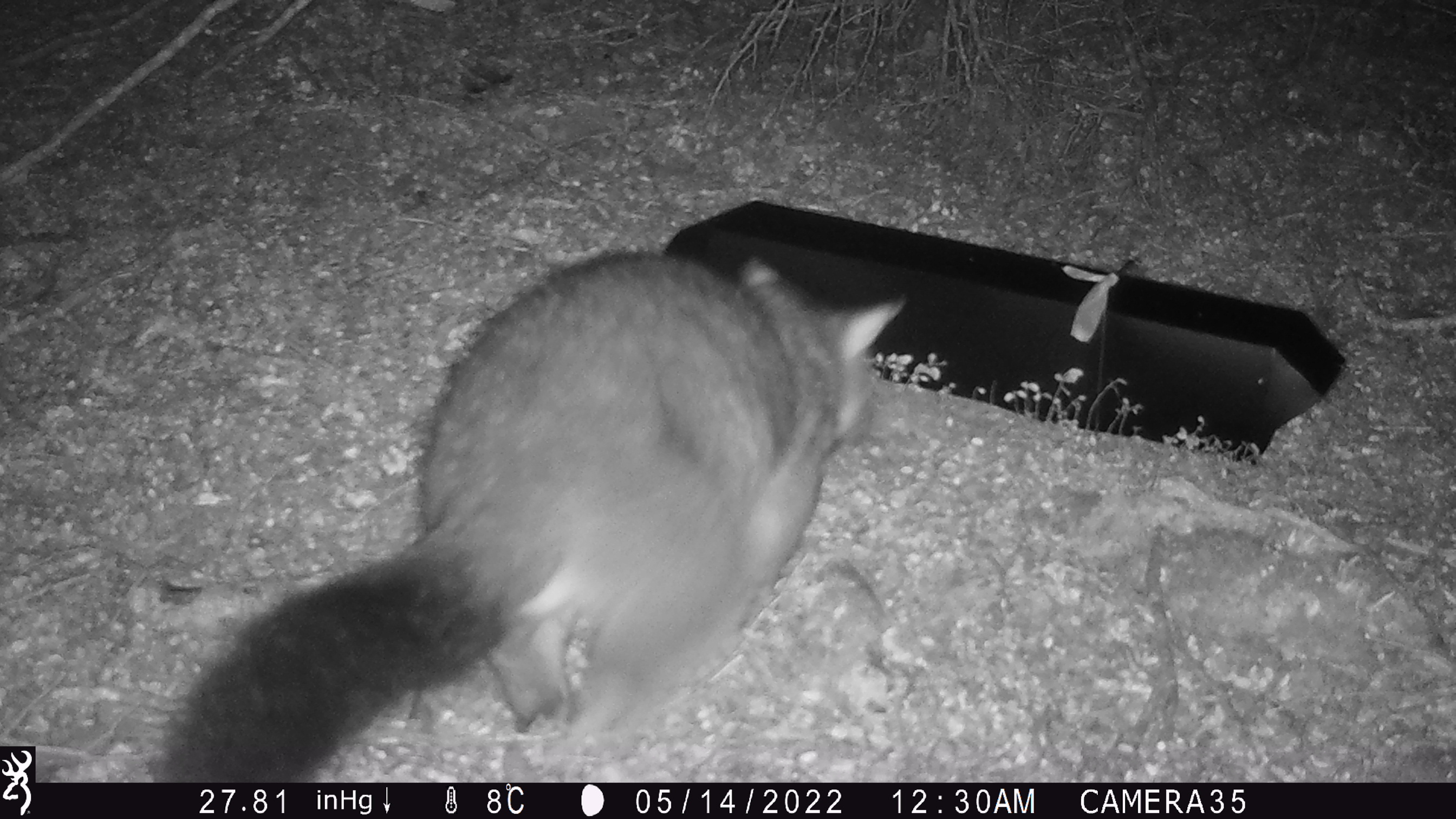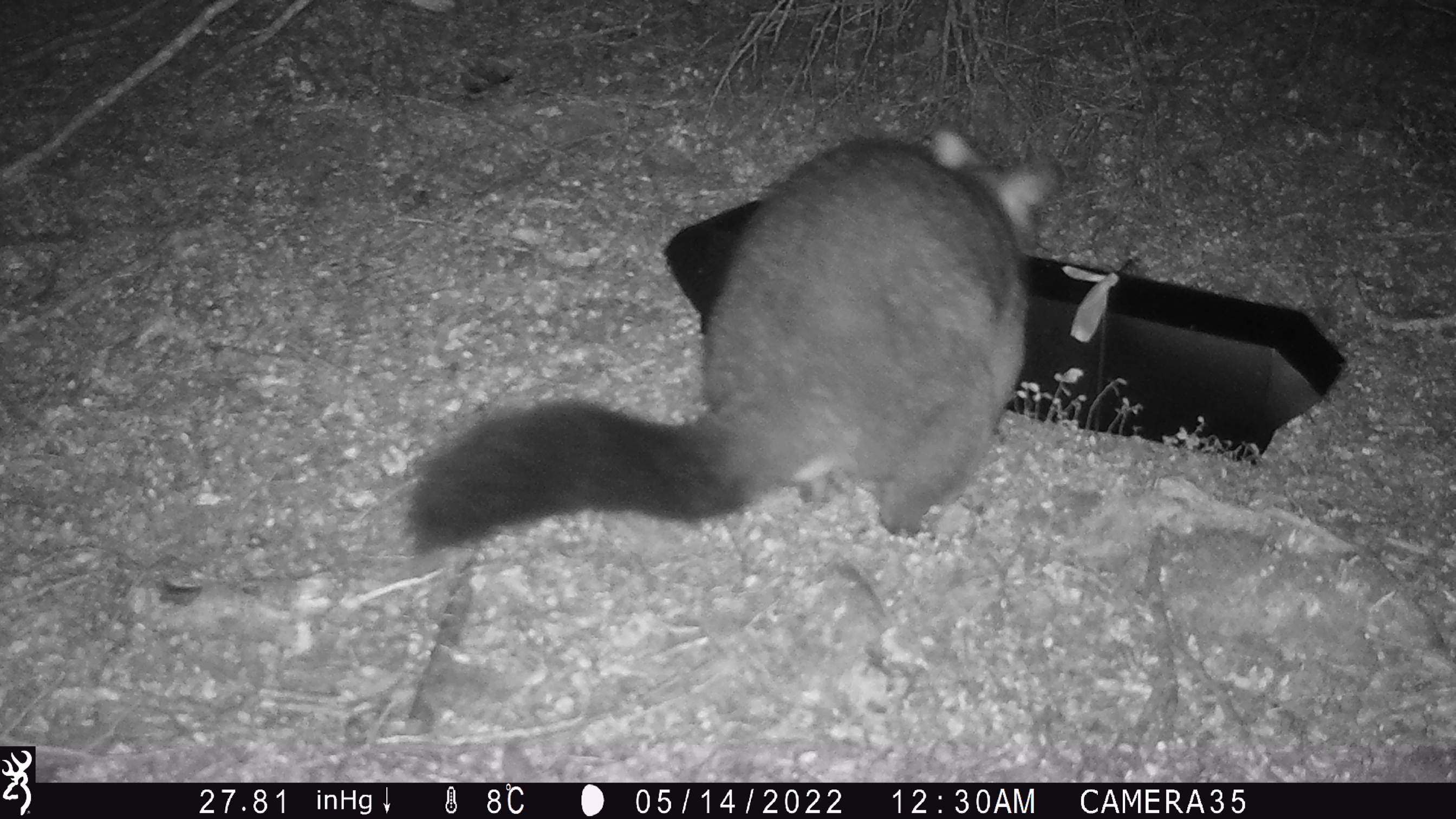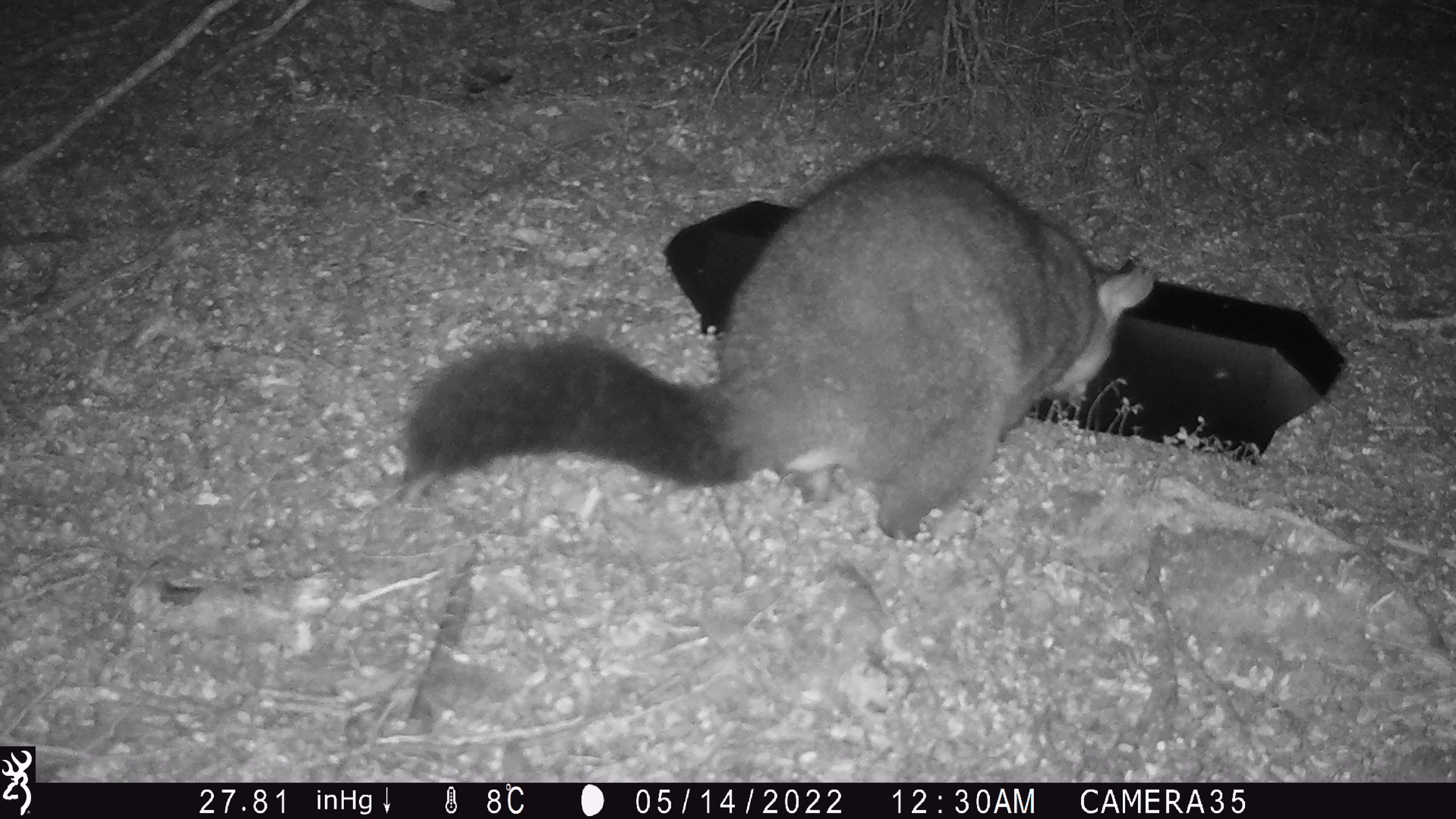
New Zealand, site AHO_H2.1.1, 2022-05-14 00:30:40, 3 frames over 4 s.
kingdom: Animalia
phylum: Chordata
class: Mammalia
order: Diprotodontia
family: Phalangeridae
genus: Trichosurus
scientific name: Trichosurus vulpecula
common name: common brushtail possum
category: possum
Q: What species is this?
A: Possum (common brushtail possum) (Trichosurus vulpecula).